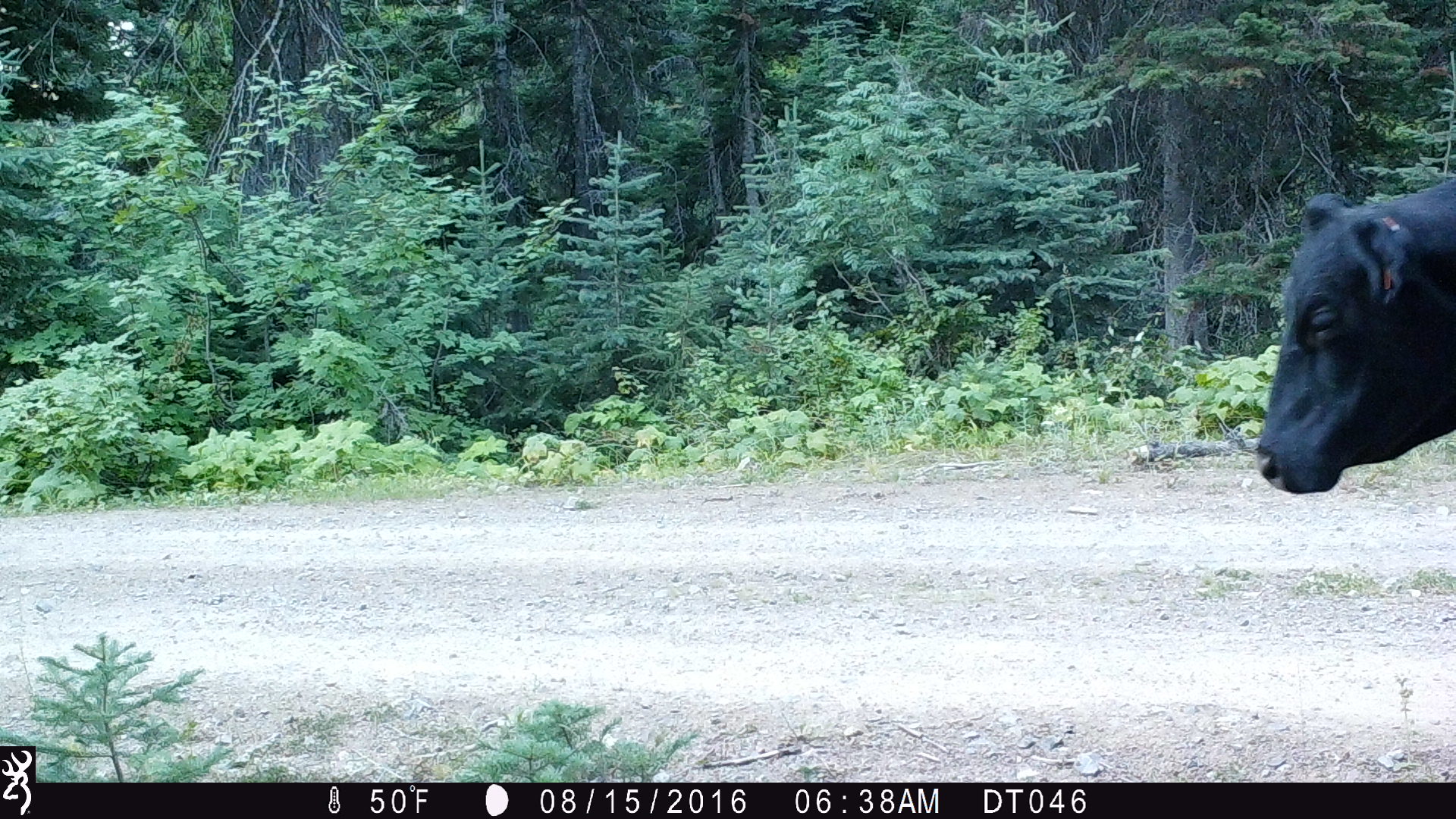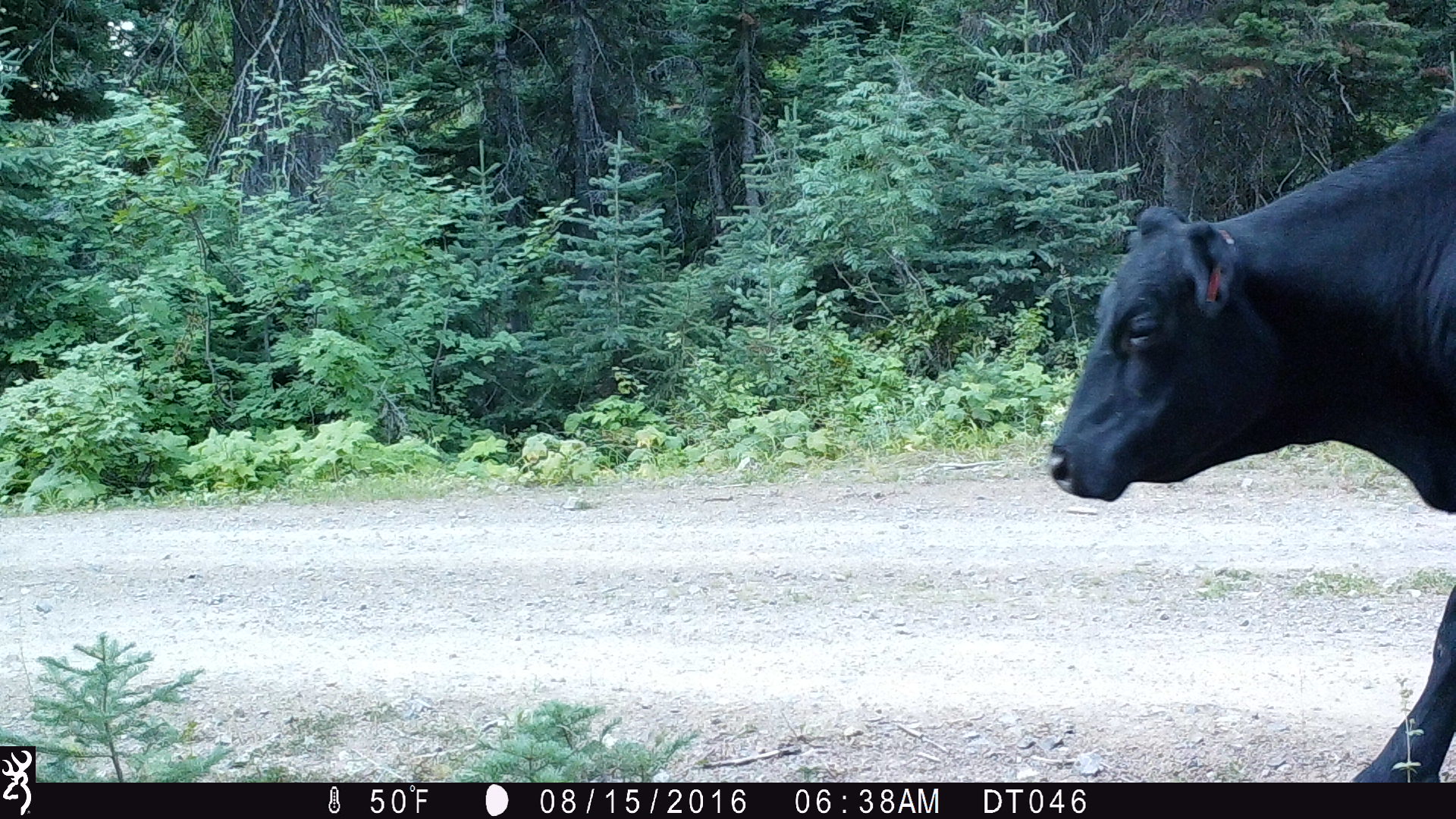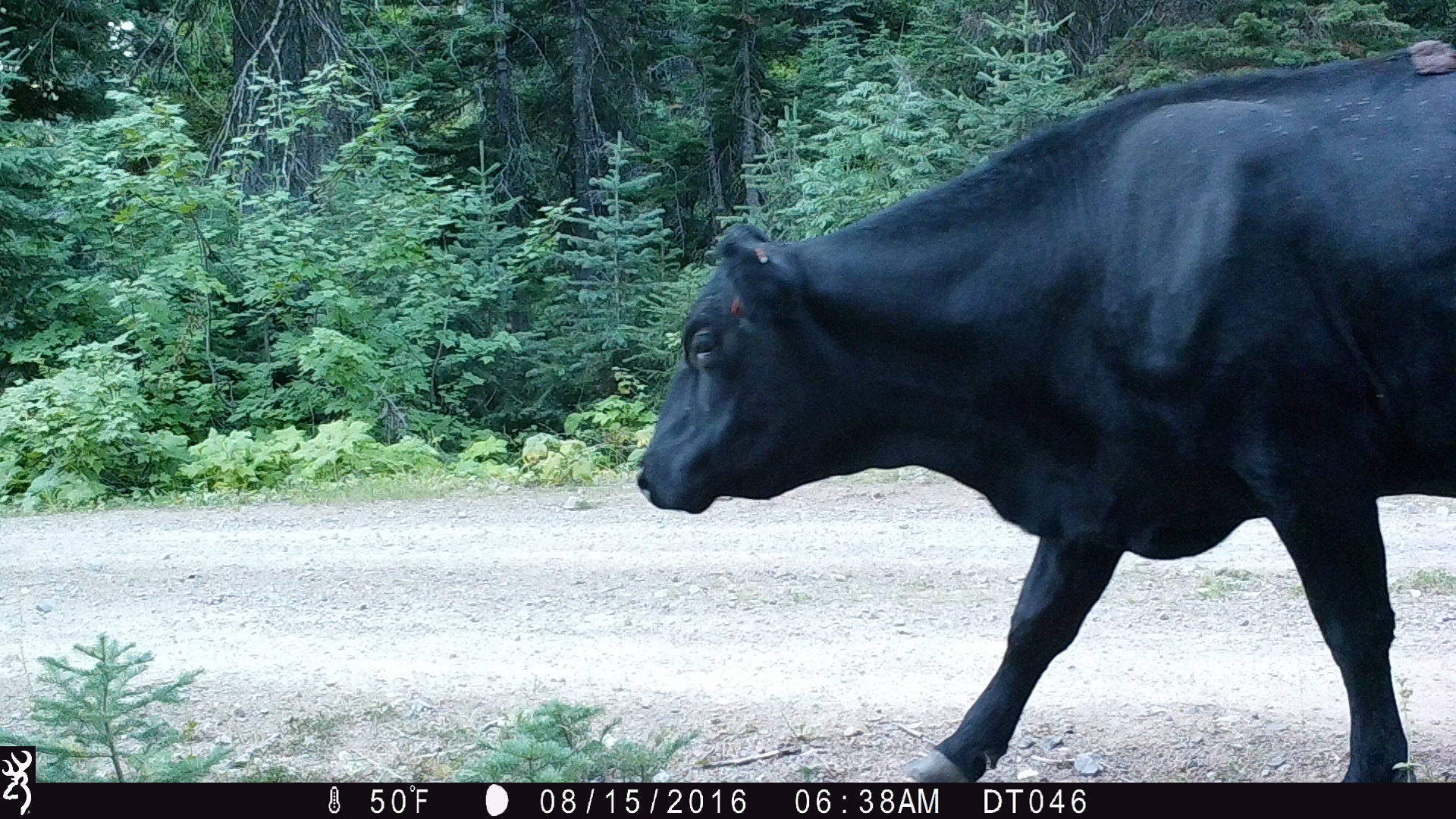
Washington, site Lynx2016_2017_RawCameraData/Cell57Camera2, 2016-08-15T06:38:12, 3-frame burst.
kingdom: Animalia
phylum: Chordata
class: Mammalia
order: Artiodactyla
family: Bovidae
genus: Bos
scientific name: Bos taurus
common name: domestic cattle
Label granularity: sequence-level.